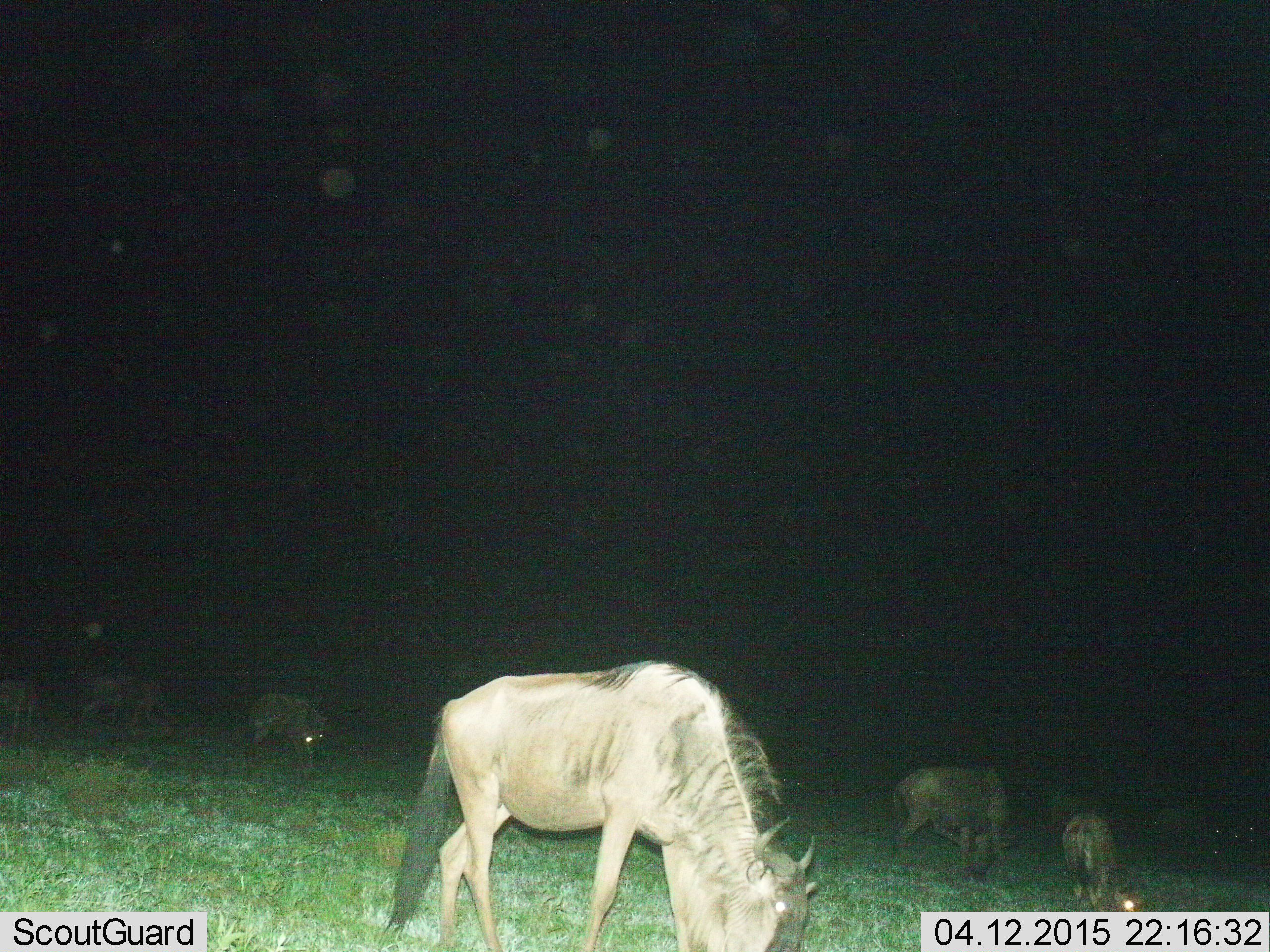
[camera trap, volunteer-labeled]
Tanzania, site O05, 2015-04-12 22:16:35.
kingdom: Animalia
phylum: Chordata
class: Mammalia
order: Artiodactyla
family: Bovidae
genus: Connochaetes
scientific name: Connochaetes taurinus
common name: blue wildebeest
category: wildebeest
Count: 6.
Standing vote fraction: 20%.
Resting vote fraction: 0%.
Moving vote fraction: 10%.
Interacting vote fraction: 0%.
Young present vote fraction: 0%.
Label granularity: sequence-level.